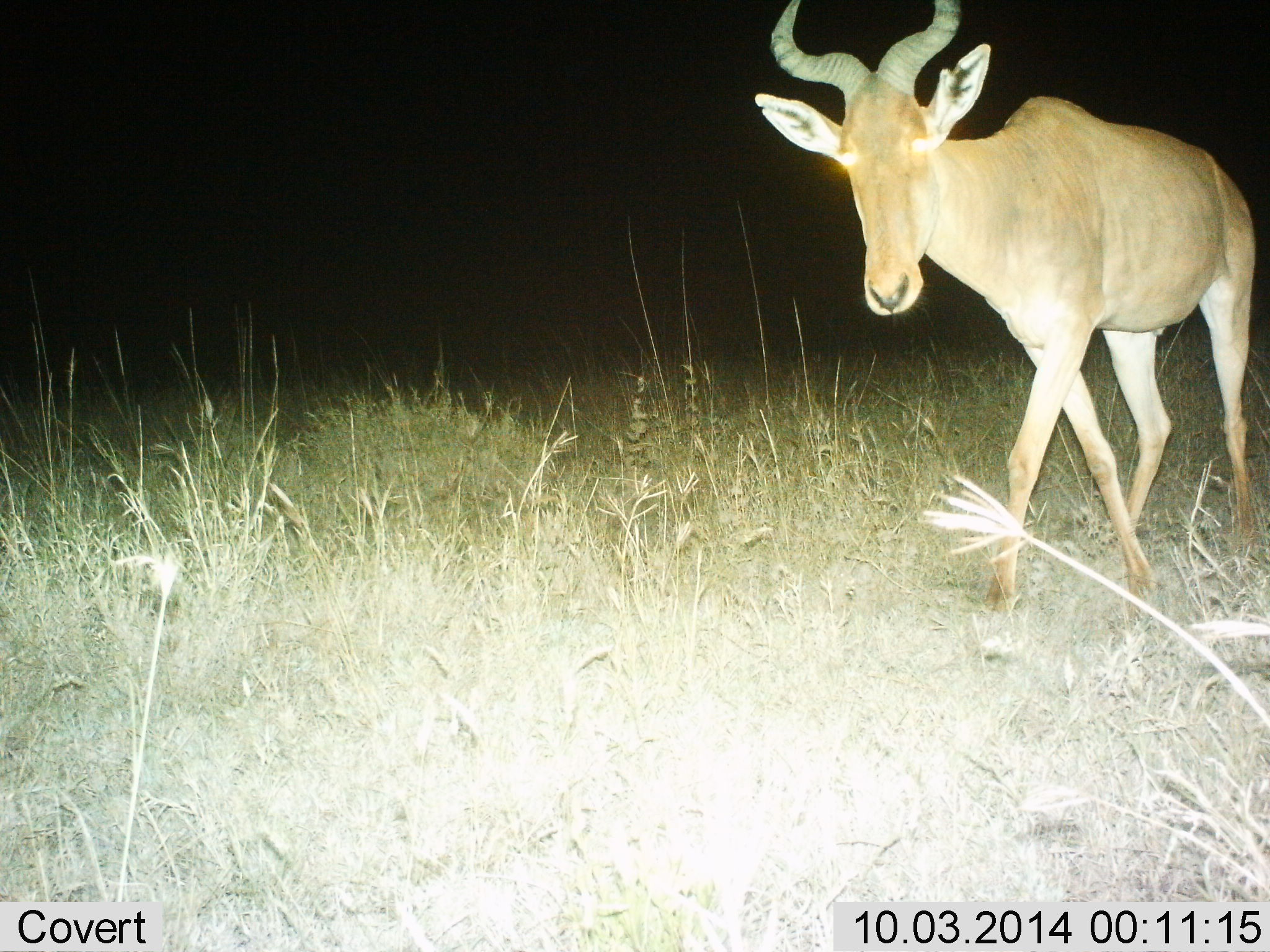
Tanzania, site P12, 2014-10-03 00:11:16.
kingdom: Animalia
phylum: Chordata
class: Mammalia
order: Artiodactyla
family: Bovidae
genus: Alcelaphus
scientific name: Alcelaphus buselaphus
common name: hartebeest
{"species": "hartebeest (Alcelaphus buselaphus)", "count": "1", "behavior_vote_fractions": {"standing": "10%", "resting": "0%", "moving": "100%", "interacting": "0%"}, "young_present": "0%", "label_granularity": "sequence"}